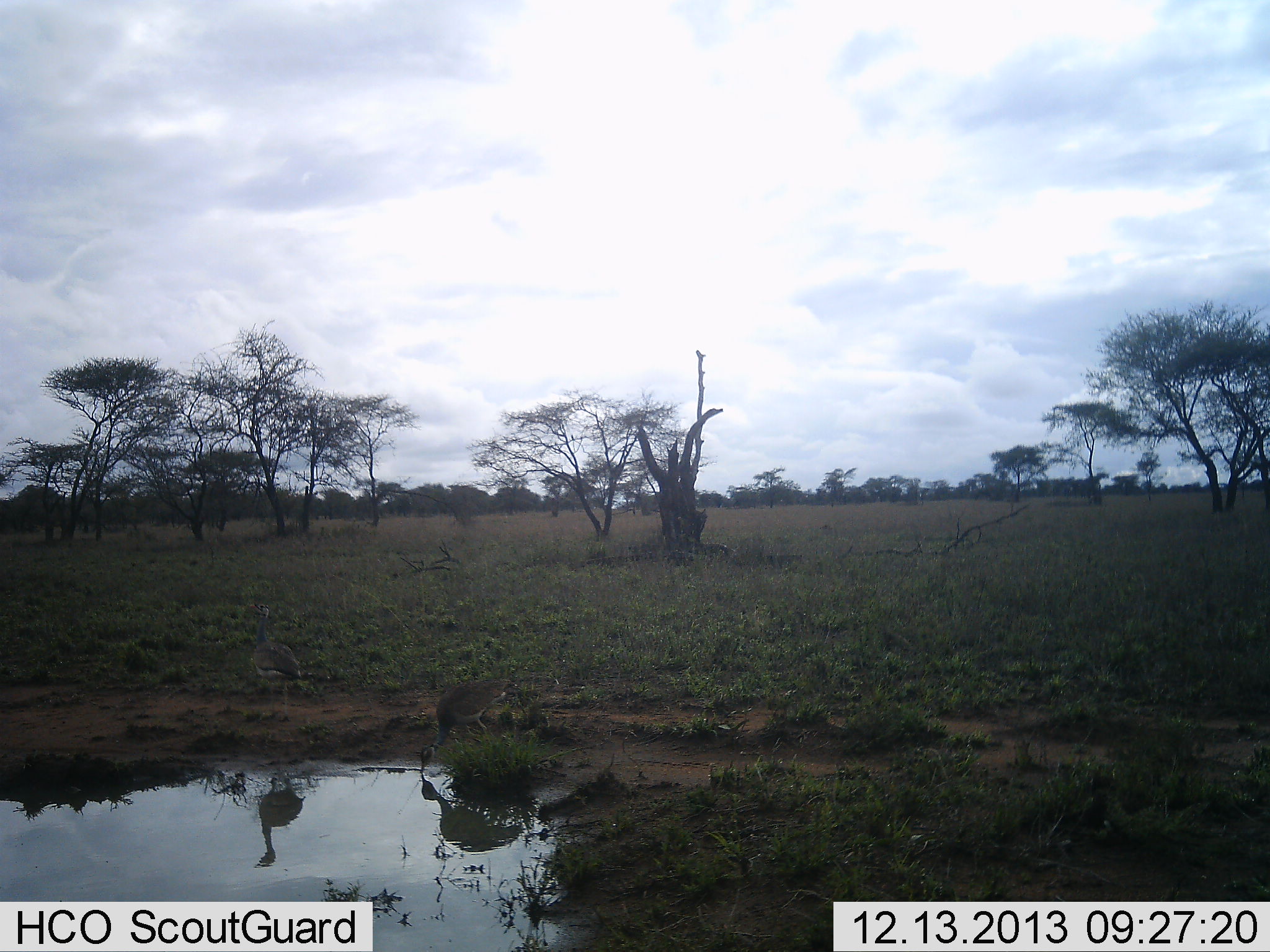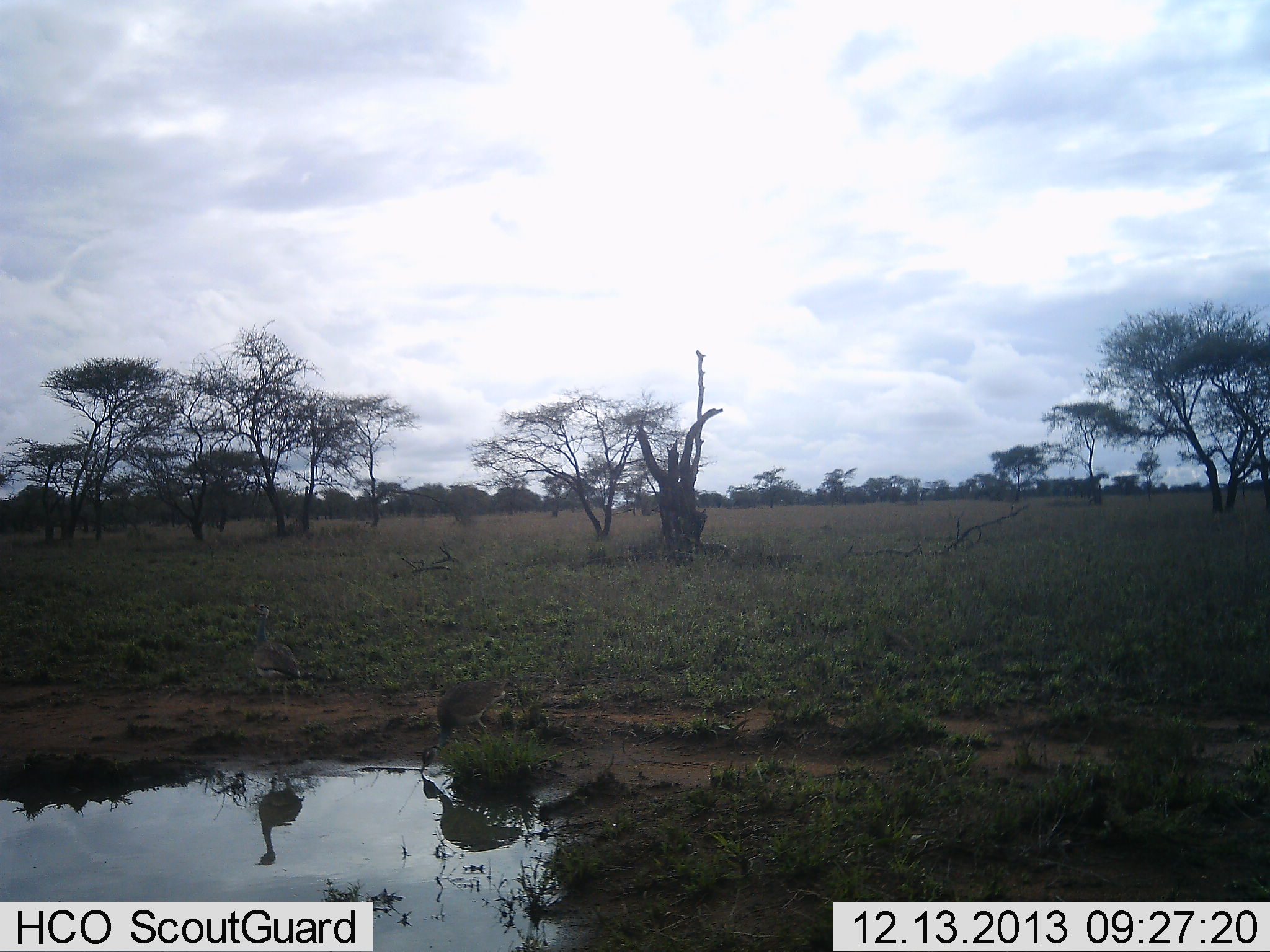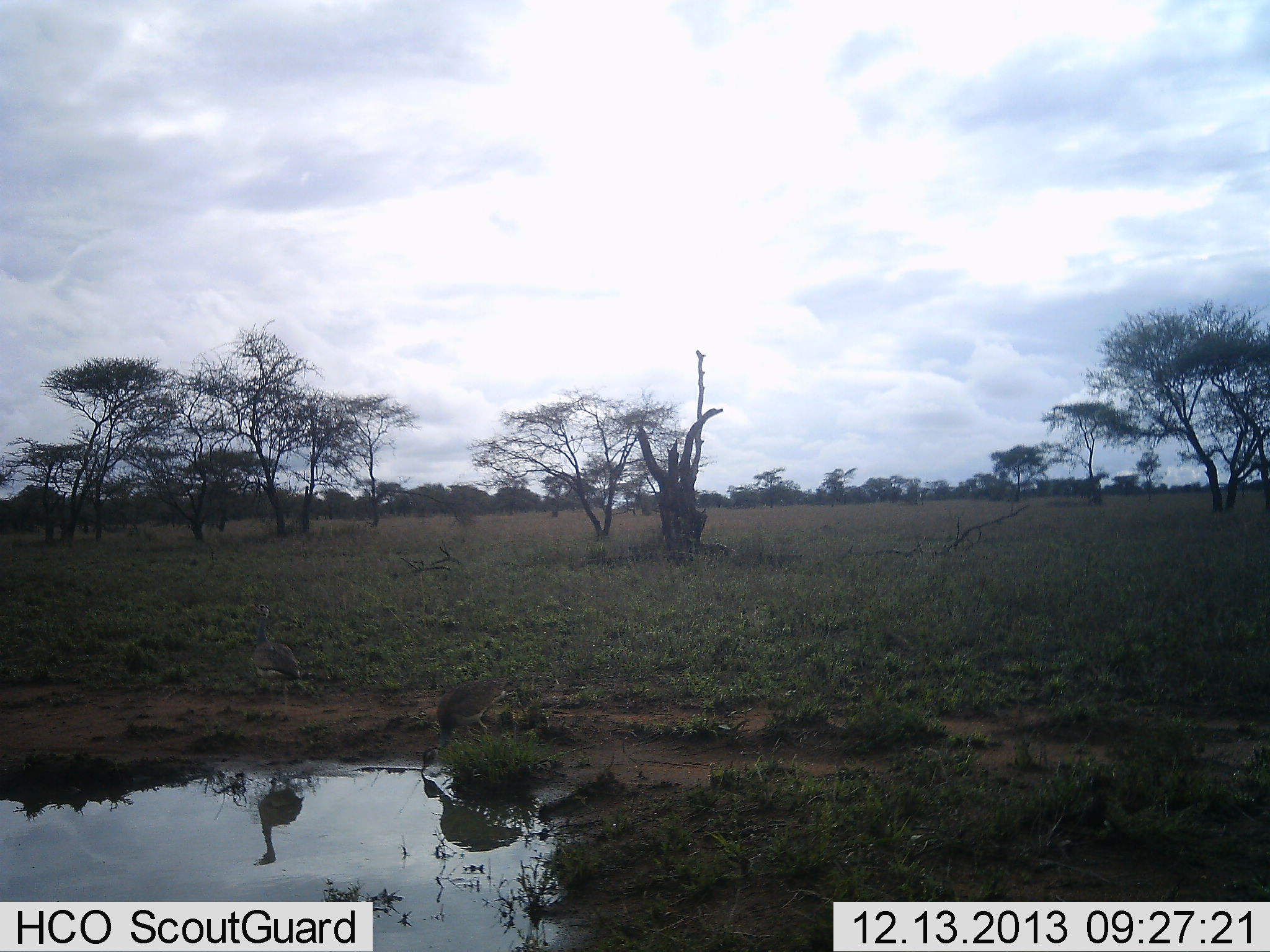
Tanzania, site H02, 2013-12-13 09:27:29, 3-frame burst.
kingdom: Animalia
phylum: Chordata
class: Aves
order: Otidiformes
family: Otididae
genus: Ardeotis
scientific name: Ardeotis kori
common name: kori bustard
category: koribustard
Koribustard (kori bustard) (Ardeotis kori), count 2. Behavior (volunteer vote fractions): standing 100%, resting 0%, moving 25%, interacting 0%. Young present (vote fraction): 0%. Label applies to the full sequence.